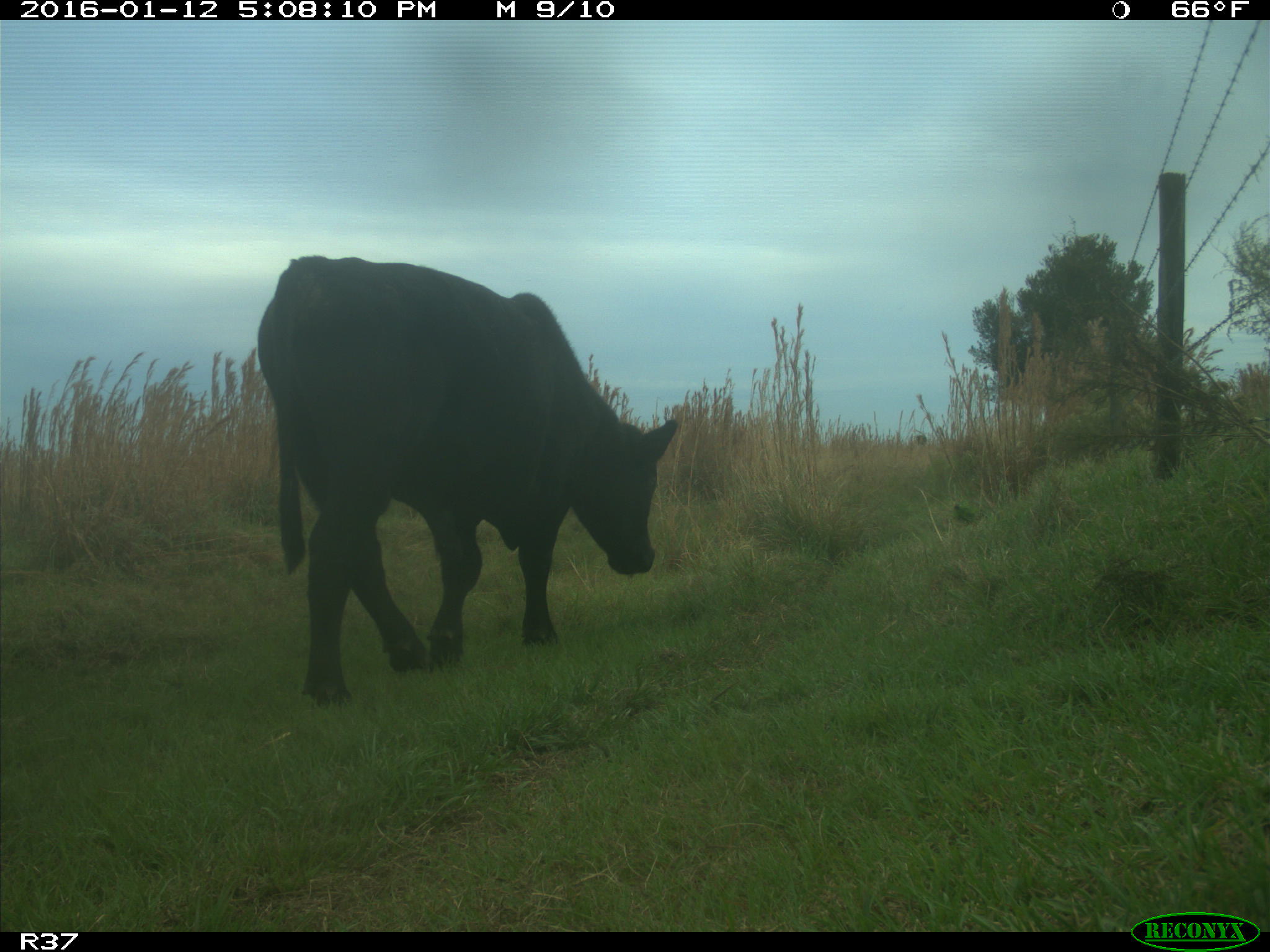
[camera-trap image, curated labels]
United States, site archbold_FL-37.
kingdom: Animalia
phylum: Chordata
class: Mammalia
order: Artiodactyla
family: Bovidae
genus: Bos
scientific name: Bos taurus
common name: domestic cow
Bos taurus (domestic cow).